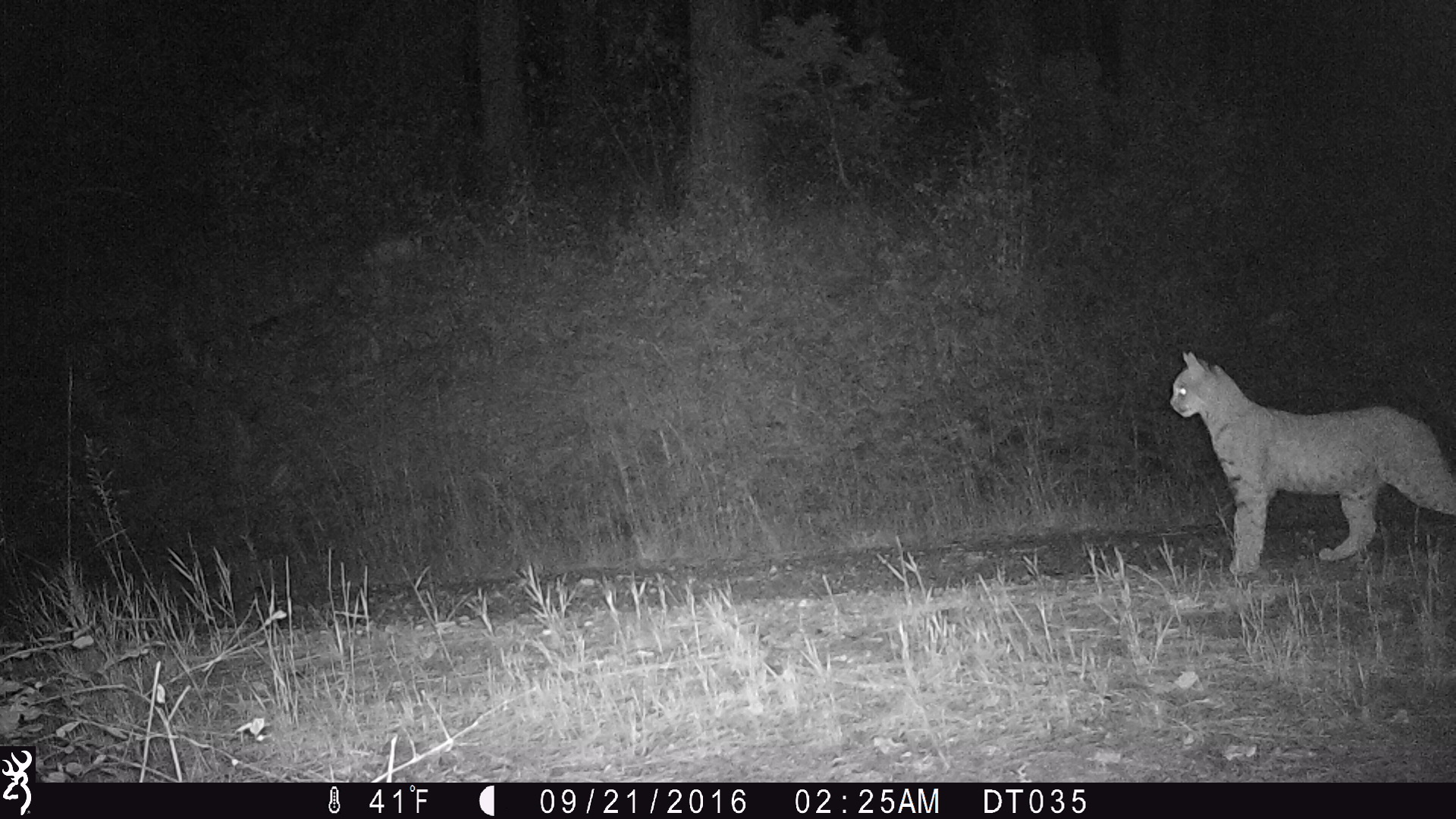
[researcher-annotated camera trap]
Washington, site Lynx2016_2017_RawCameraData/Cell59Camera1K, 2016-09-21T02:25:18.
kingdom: Animalia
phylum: Chordata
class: Mammalia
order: Carnivora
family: Felidae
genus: Lynx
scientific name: Lynx rufus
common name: bobcat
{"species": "Lynx rufus (bobcat)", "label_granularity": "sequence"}